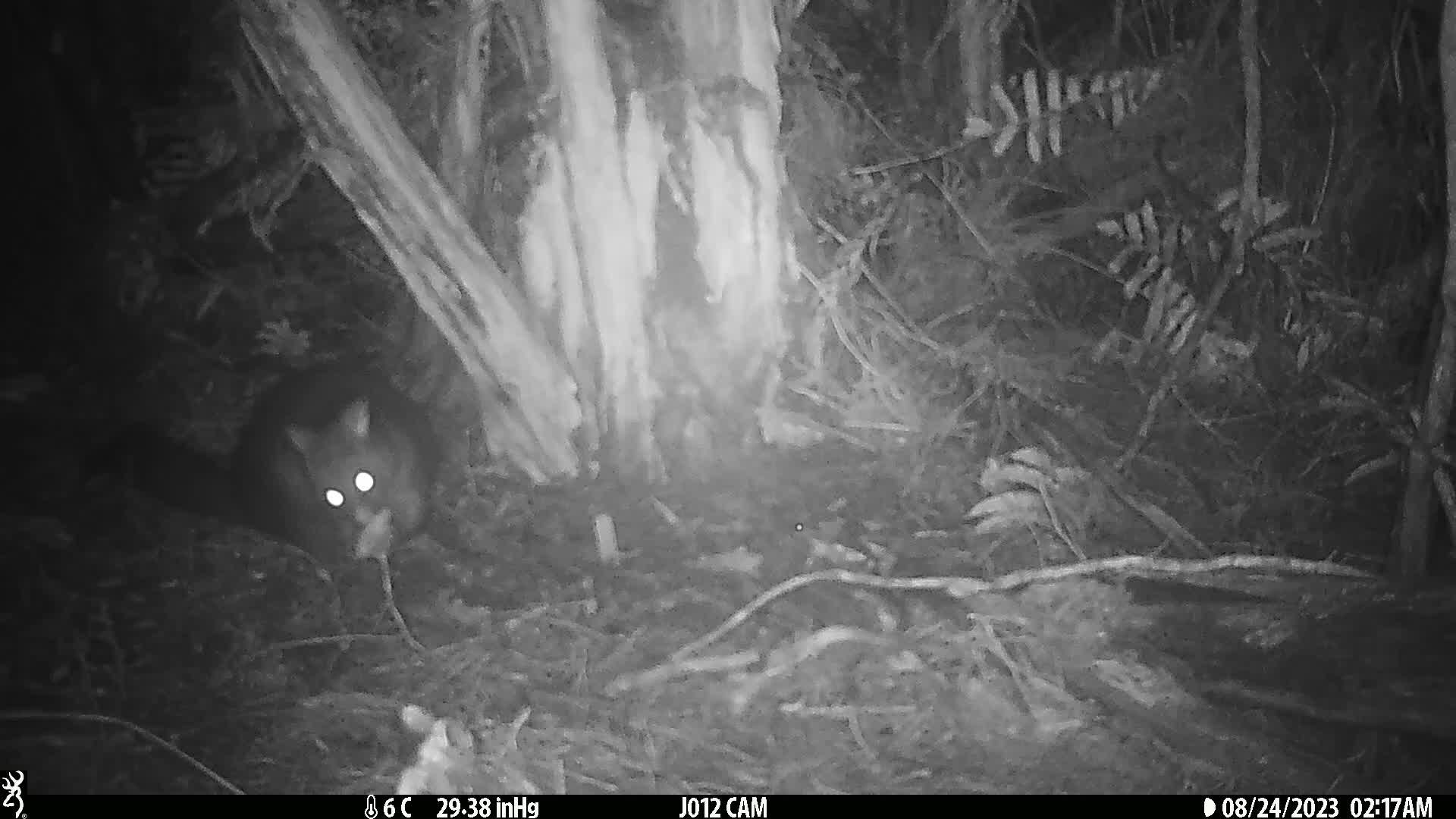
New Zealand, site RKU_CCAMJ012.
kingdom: Animalia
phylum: Chordata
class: Mammalia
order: Diprotodontia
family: Phalangeridae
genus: Trichosurus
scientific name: Trichosurus vulpecula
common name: common brushtail possum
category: possum